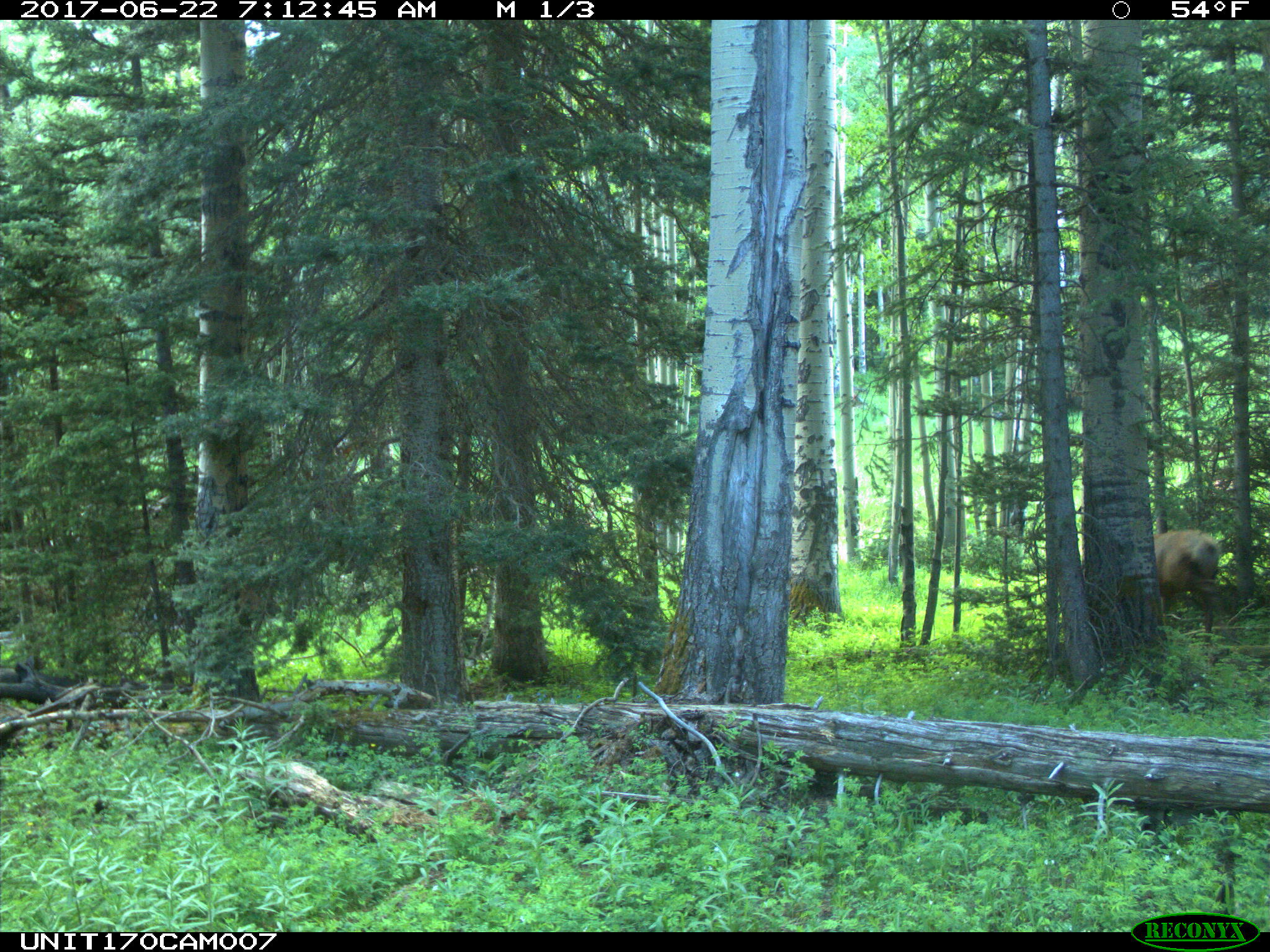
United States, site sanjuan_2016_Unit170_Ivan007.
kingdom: Animalia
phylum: Chordata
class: Mammalia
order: Artiodactyla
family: Cervidae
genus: Cervus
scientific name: Cervus elaphus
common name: red deer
Cervus elaphus (red deer).